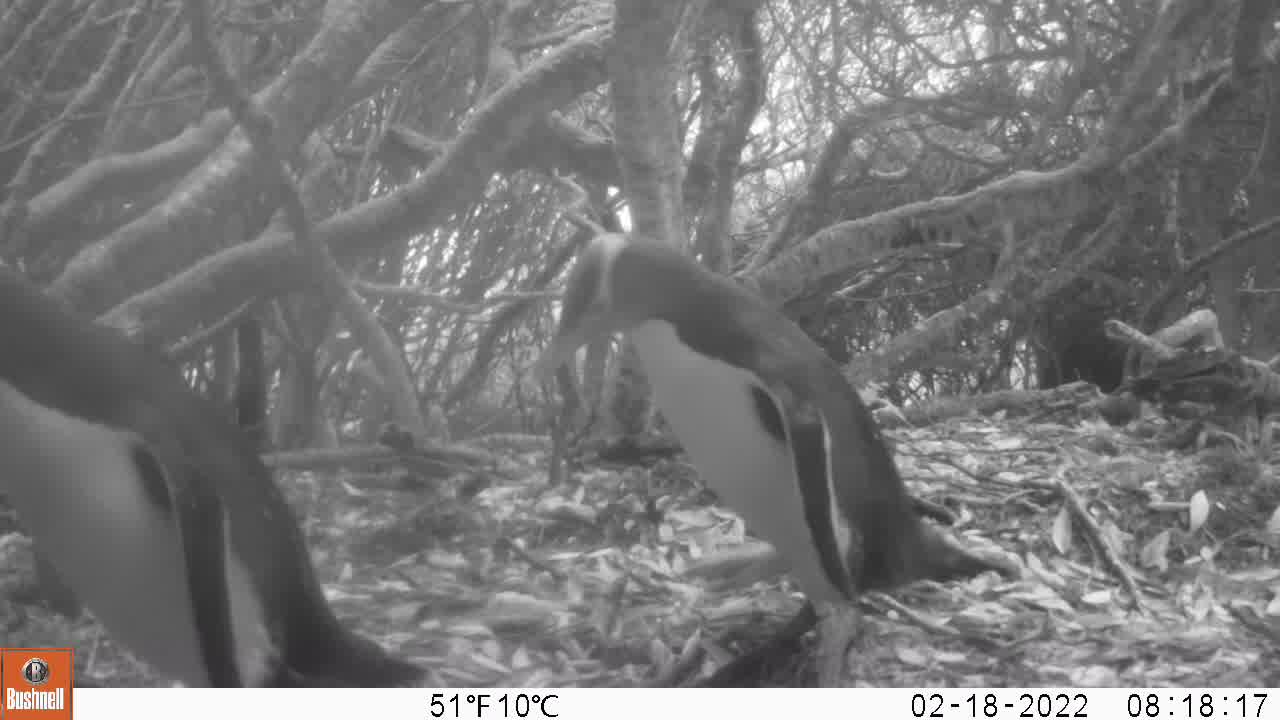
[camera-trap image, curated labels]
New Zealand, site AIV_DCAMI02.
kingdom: Animalia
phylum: Chordata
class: Aves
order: Sphenisciformes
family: Spheniscidae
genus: Megadyptes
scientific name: Megadyptes antipodes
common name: yellow-eyed penguin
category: yellow eyed penguin